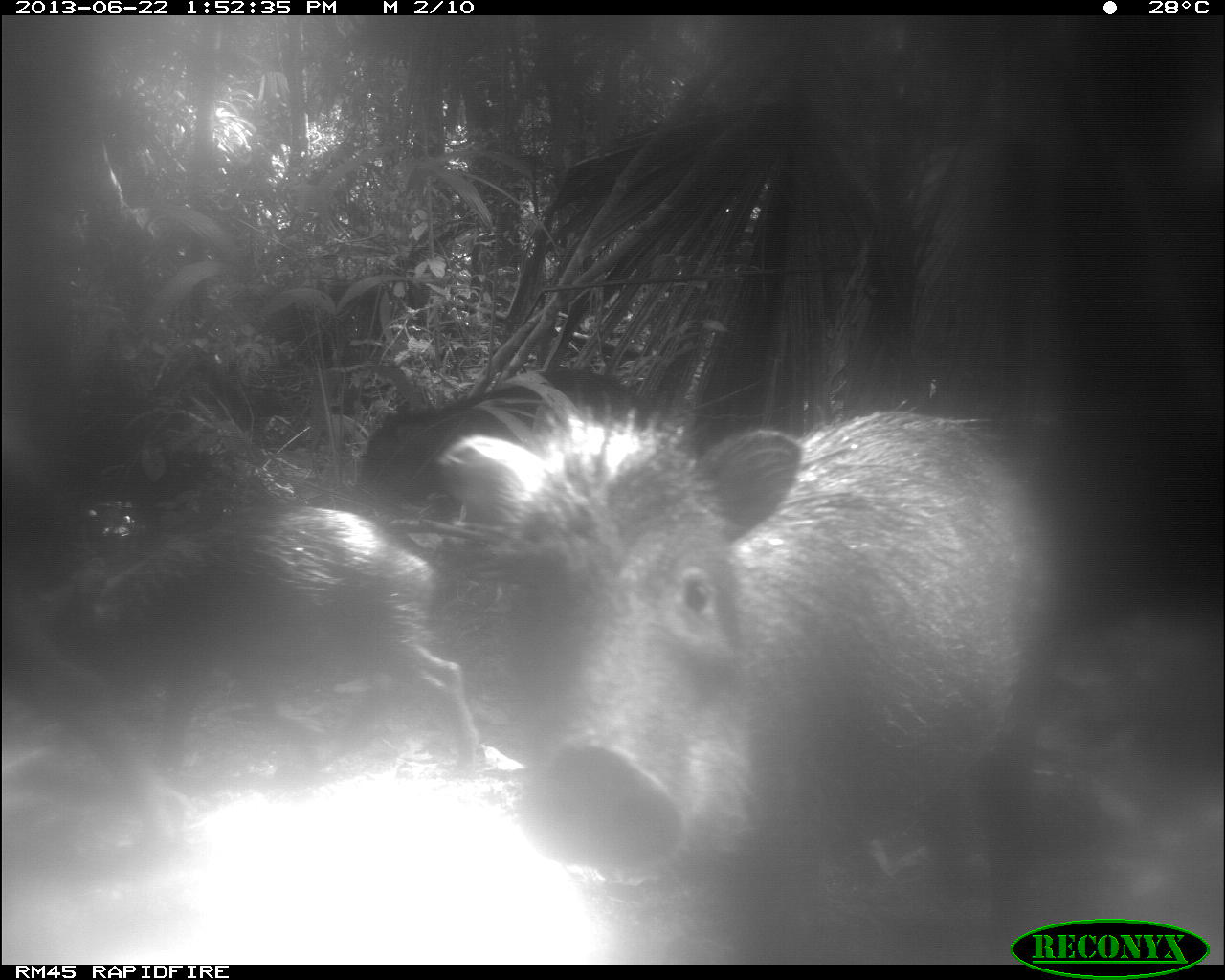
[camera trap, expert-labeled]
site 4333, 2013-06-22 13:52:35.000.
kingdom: Animalia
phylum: Chordata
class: Mammalia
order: Artiodactyla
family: Tayassuidae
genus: Tayassu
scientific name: Tayassu pecari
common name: white-lipped peccary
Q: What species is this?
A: Tayassu pecari (white-lipped peccary).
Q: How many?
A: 3.